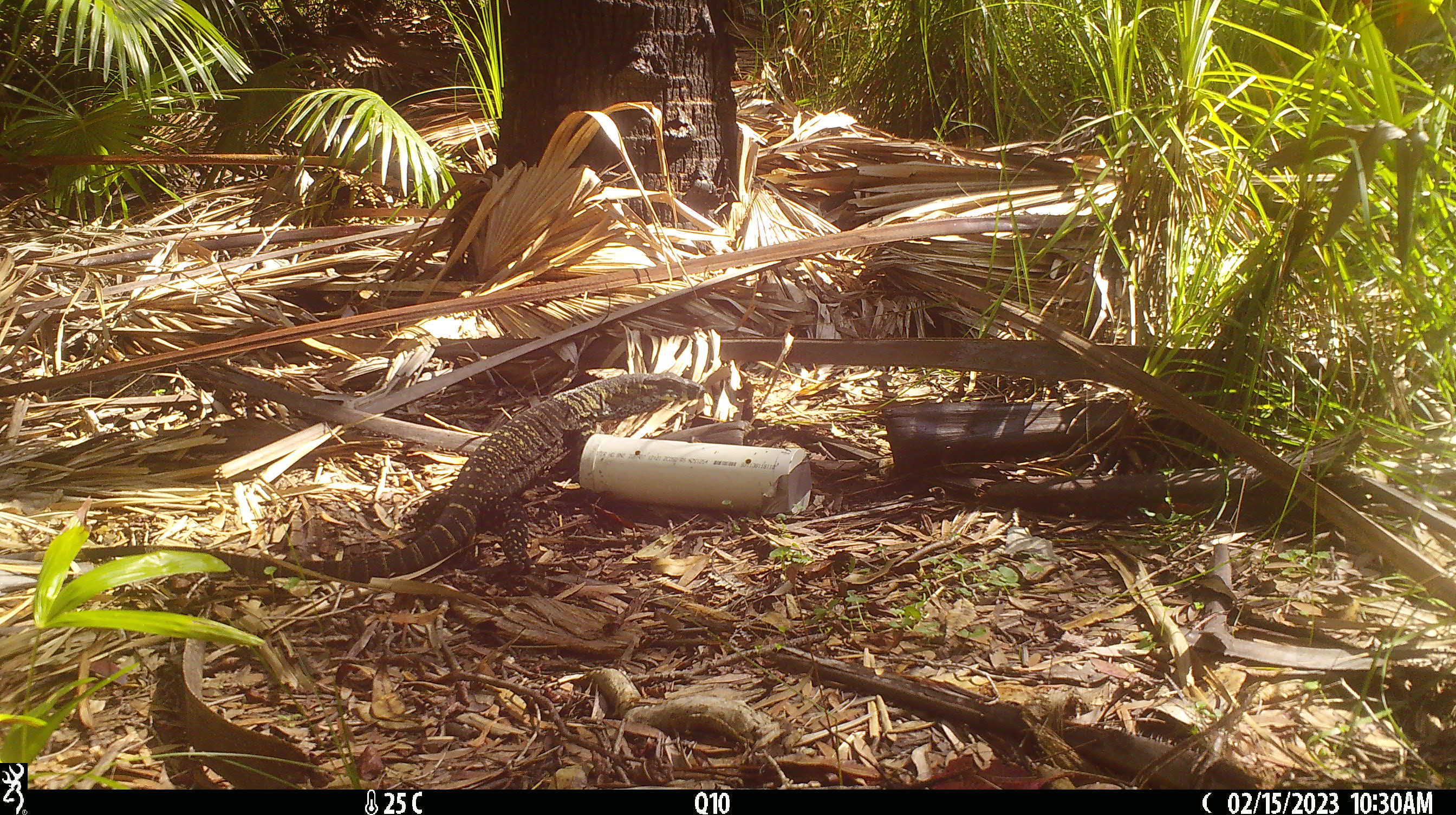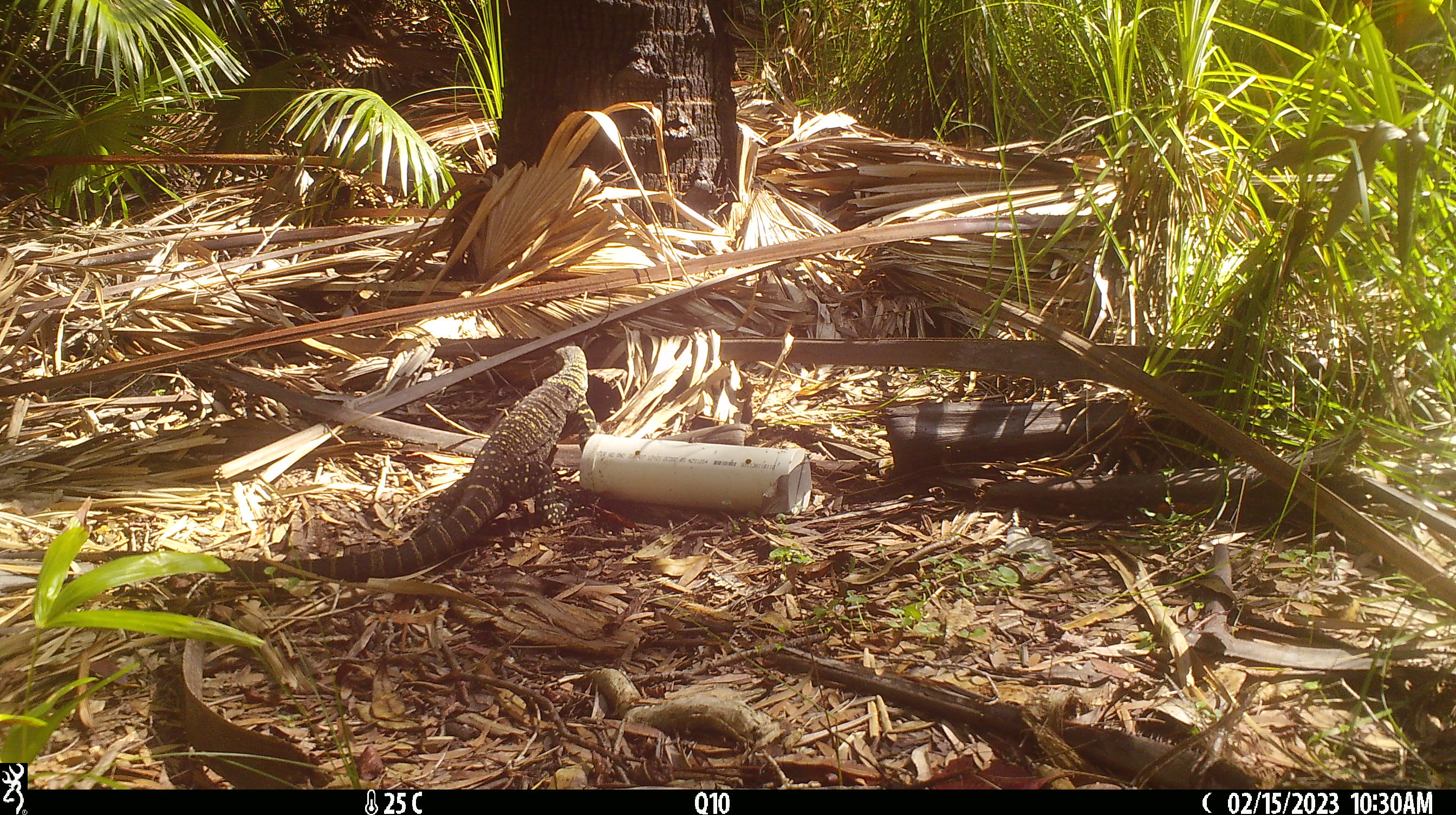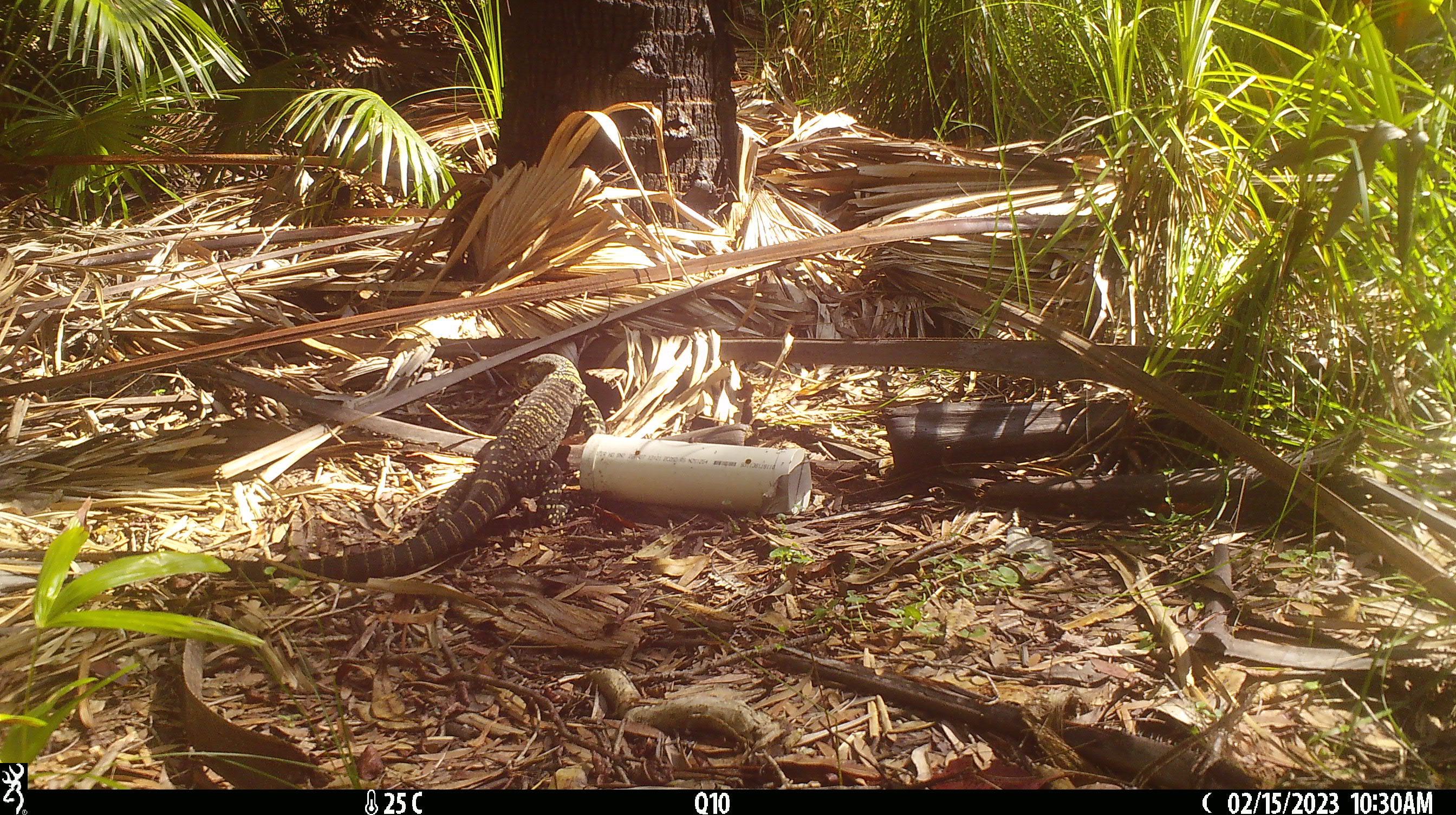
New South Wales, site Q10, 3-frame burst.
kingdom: Animalia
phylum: Chordata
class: Reptilia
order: Squamata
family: Varanidae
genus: Varanus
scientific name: Varanus varius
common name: lace monitor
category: goanna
Goanna (lace monitor) (Varanus varius).